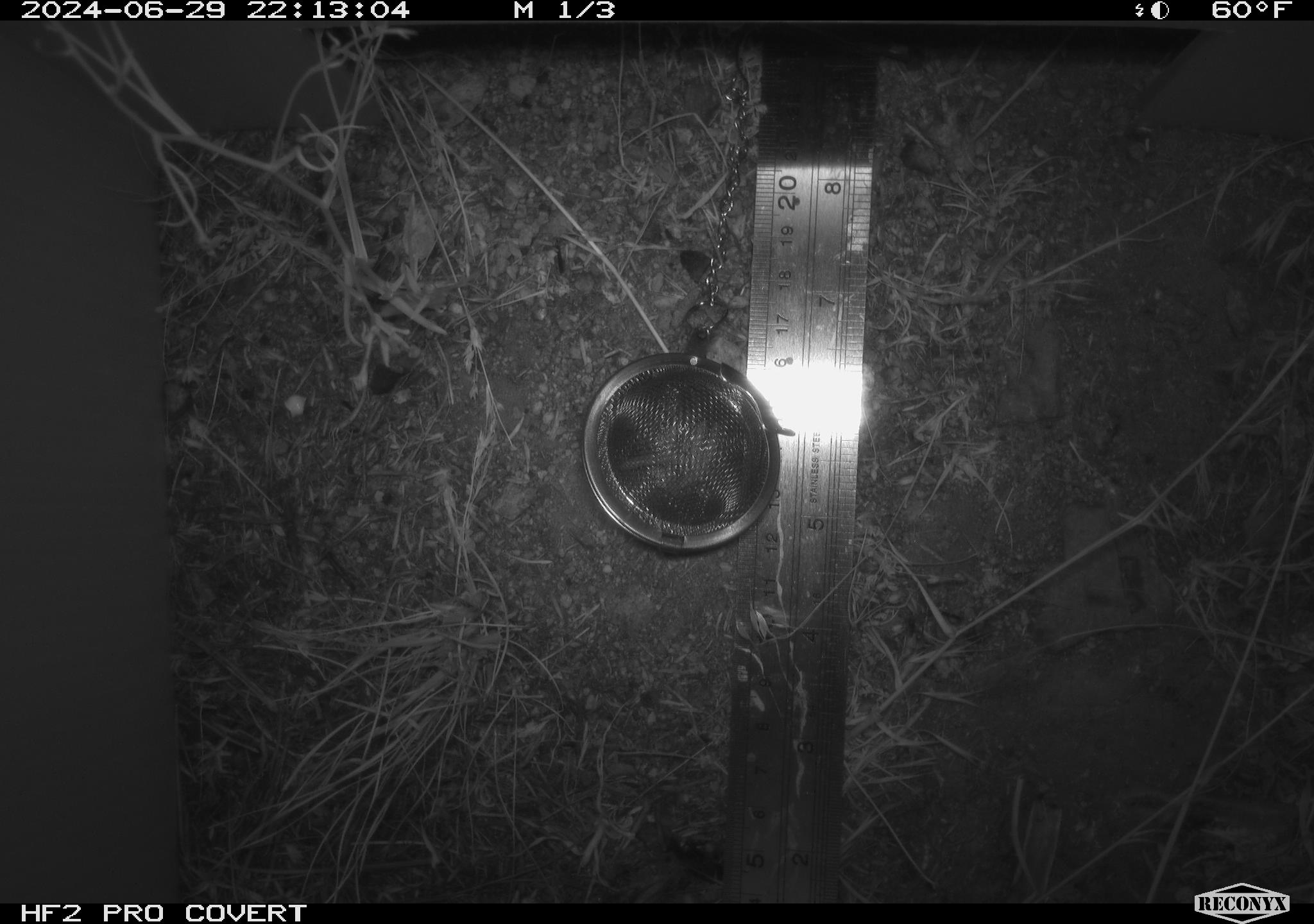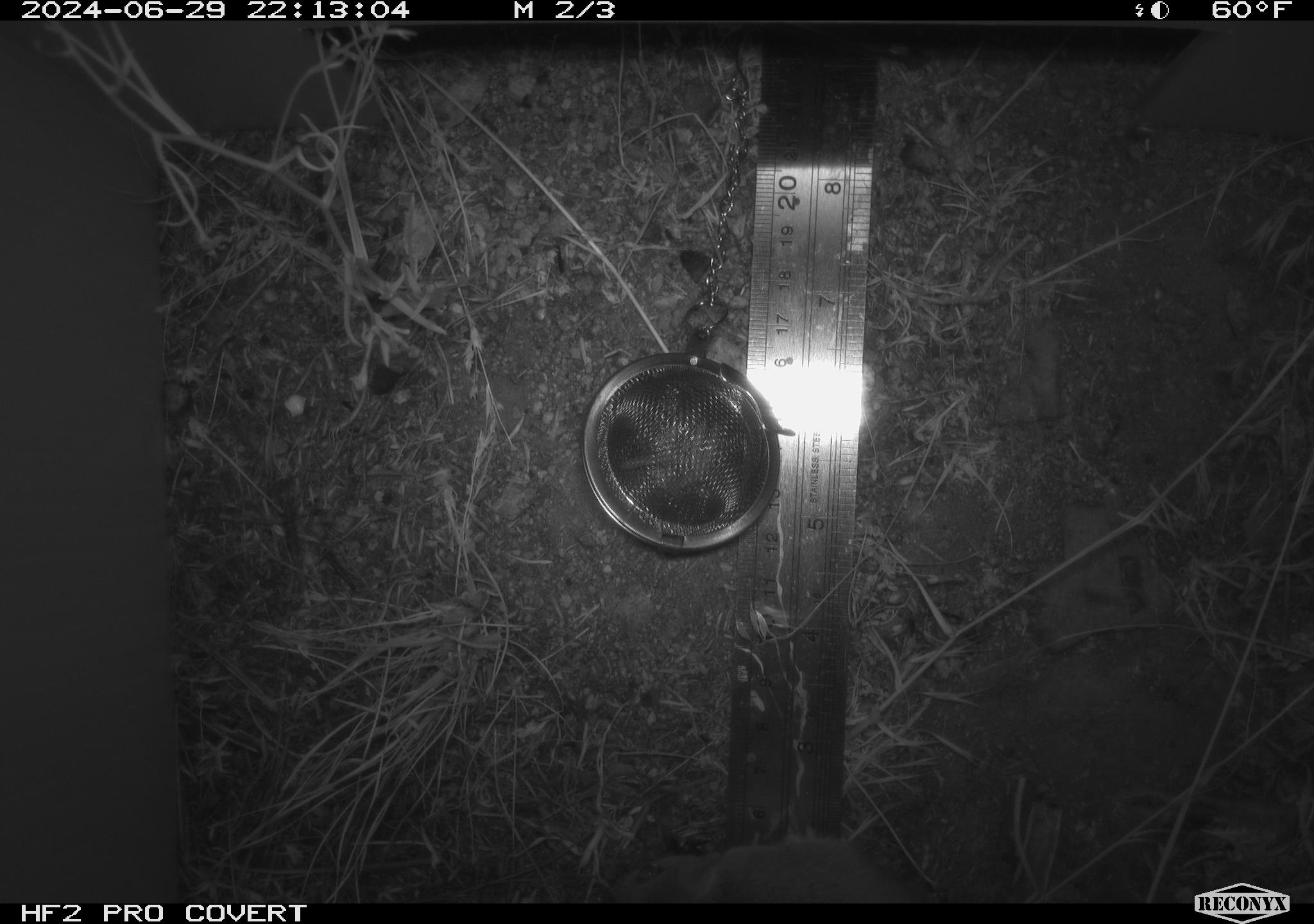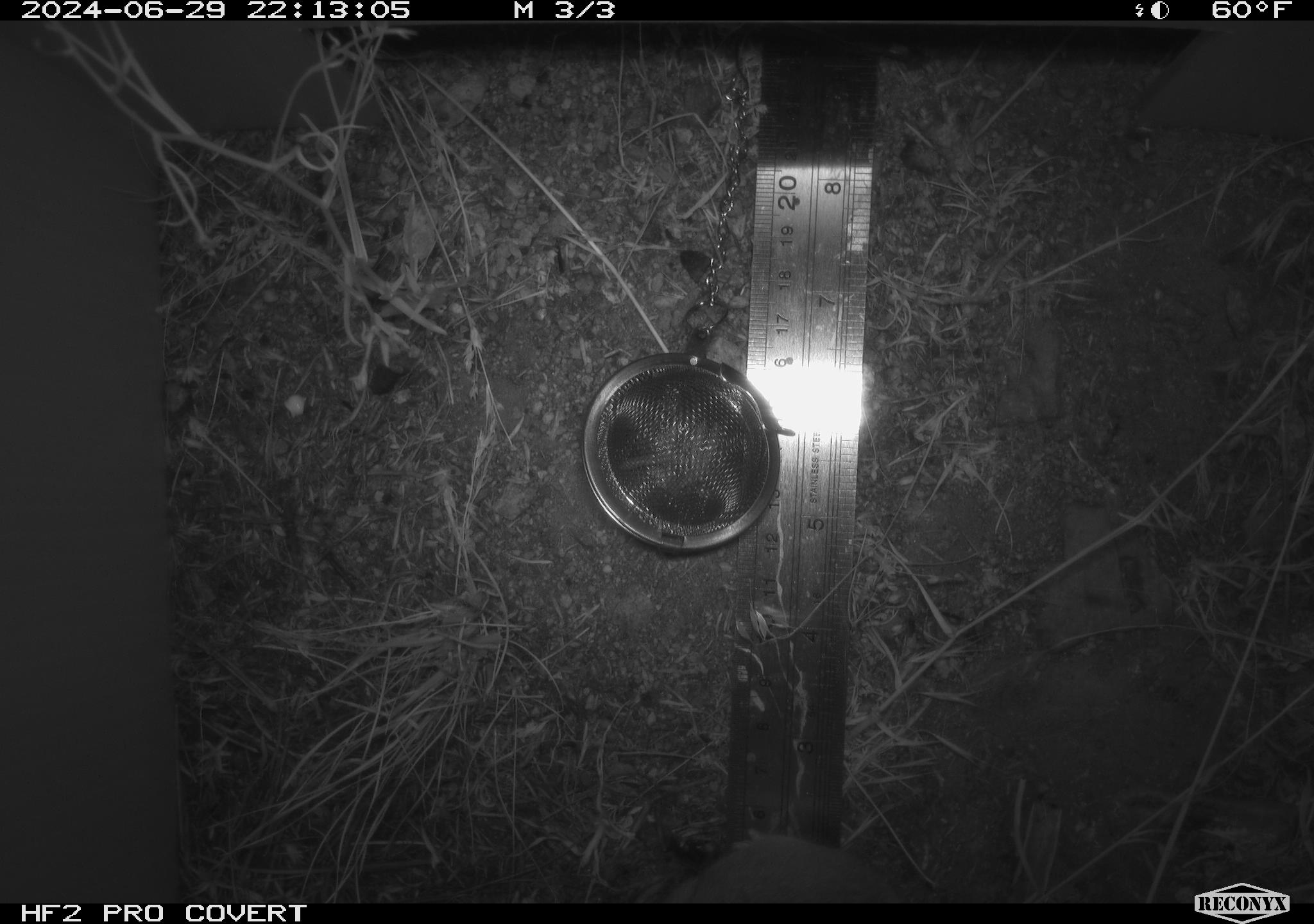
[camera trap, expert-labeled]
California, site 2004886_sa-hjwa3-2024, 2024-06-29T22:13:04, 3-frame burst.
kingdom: Animalia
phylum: Chordata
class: Mammalia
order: Rodentia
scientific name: Rodentia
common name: rodent